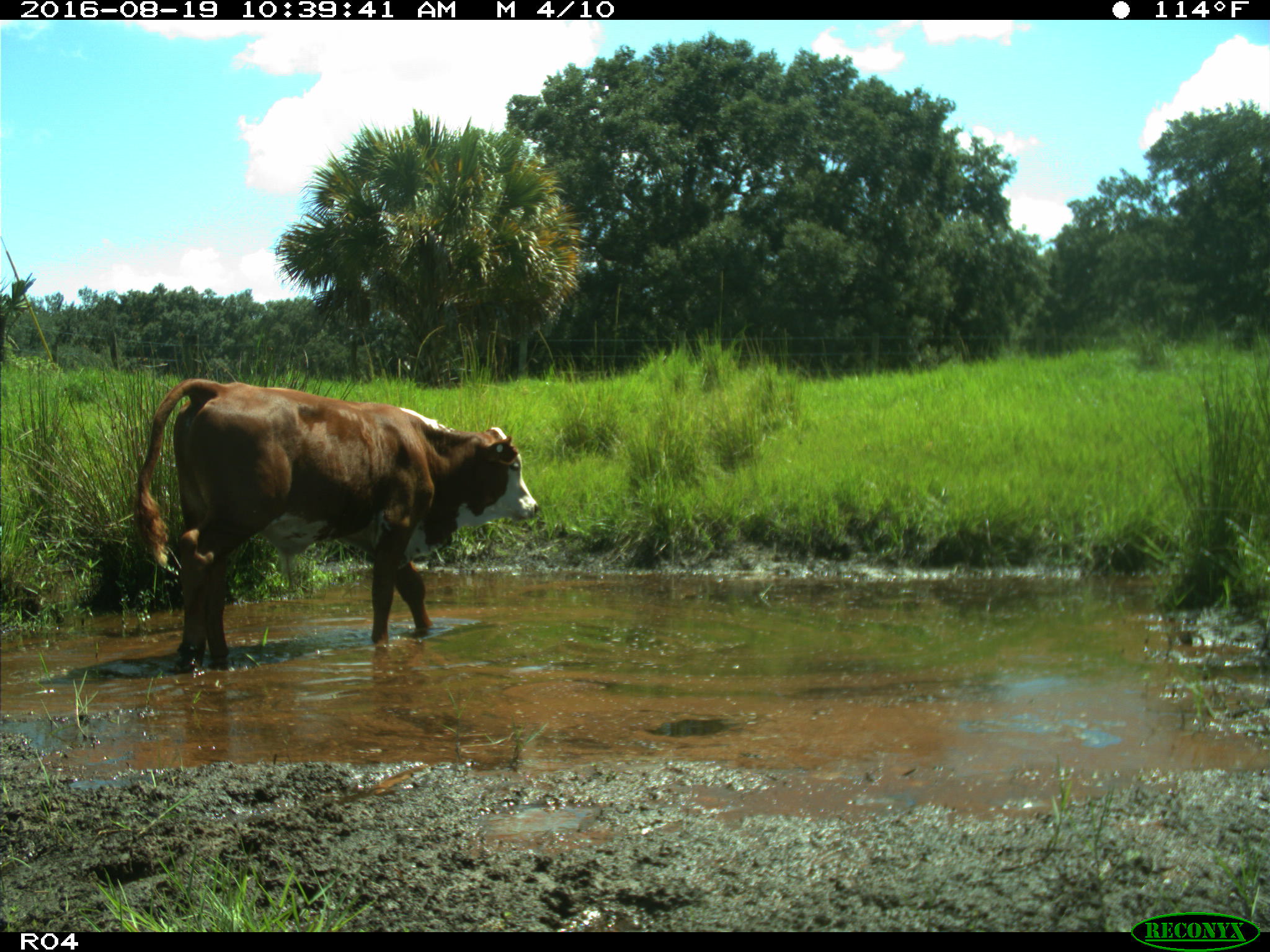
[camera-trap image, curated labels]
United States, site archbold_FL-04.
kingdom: Animalia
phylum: Chordata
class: Mammalia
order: Artiodactyla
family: Bovidae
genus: Bos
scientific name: Bos taurus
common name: domestic cow